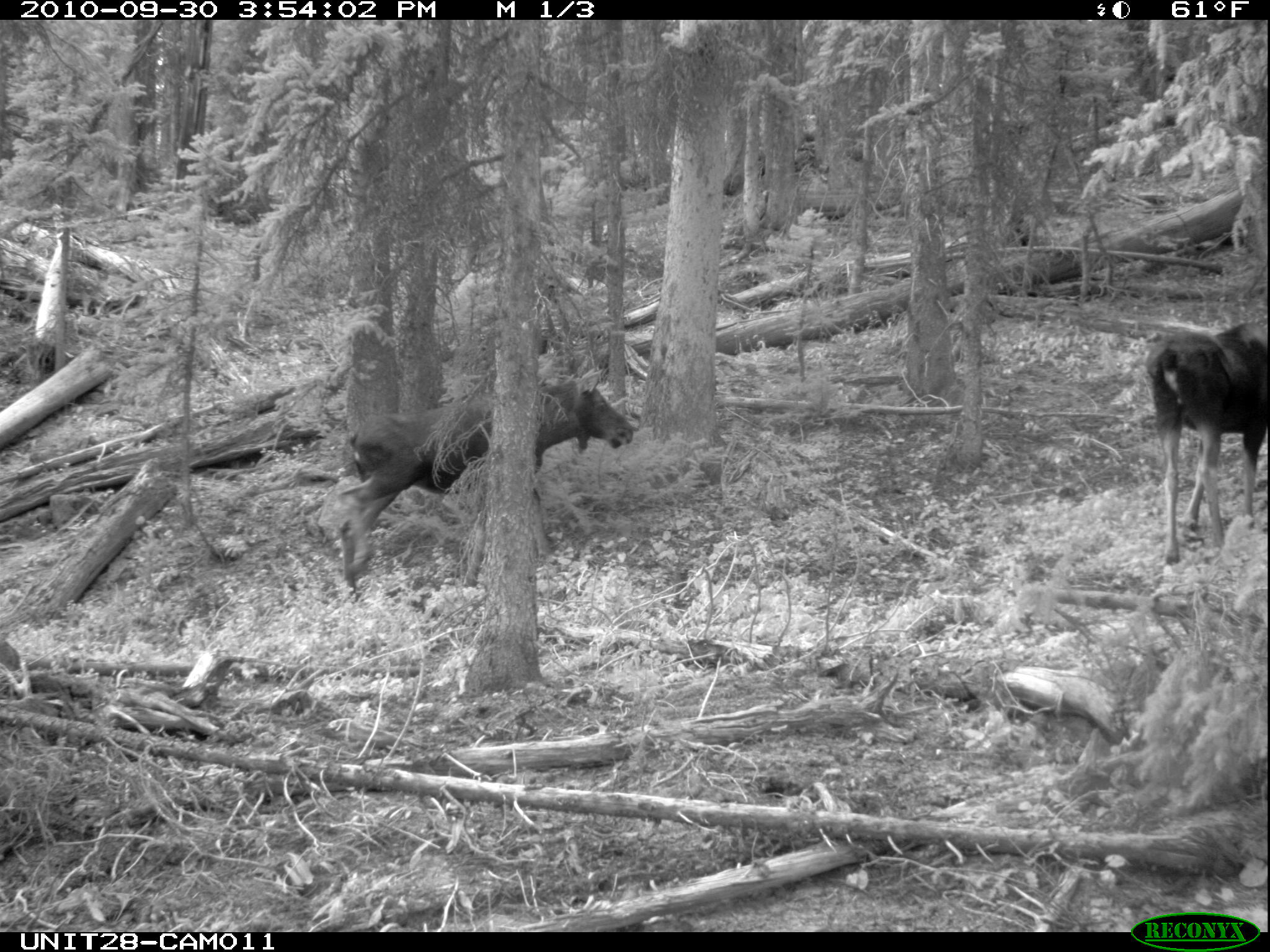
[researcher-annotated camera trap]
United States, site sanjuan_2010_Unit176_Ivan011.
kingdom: Animalia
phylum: Chordata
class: Mammalia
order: Artiodactyla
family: Cervidae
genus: Alces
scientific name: Alces alces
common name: moose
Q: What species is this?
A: Alces alces (moose).